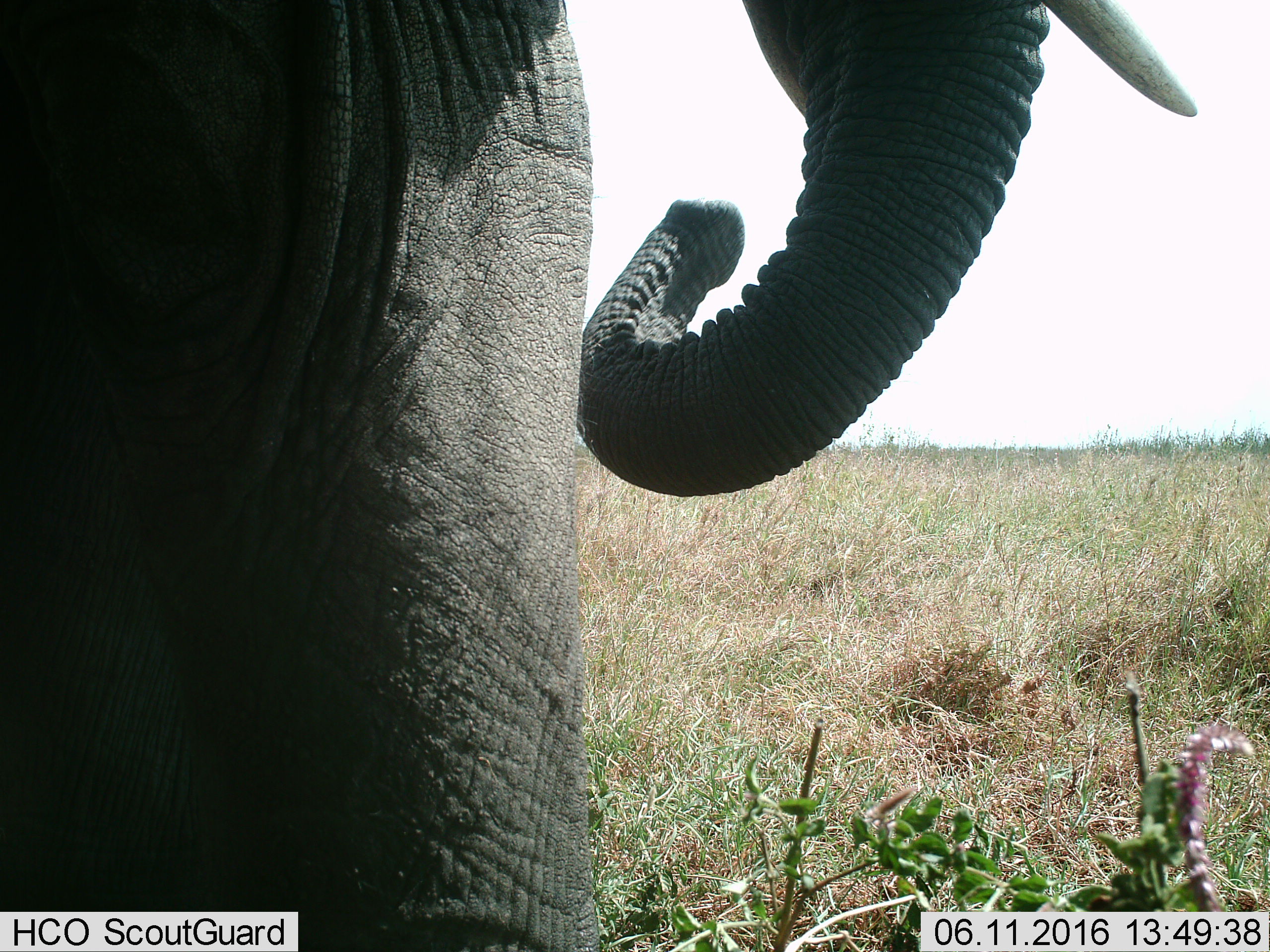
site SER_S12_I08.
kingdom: Animalia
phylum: Chordata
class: Mammalia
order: Proboscidea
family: Elephantidae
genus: Loxodonta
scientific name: Loxodonta africana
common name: african bush elephant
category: elephant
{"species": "elephant (african bush elephant) (Loxodonta africana)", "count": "1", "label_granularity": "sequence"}